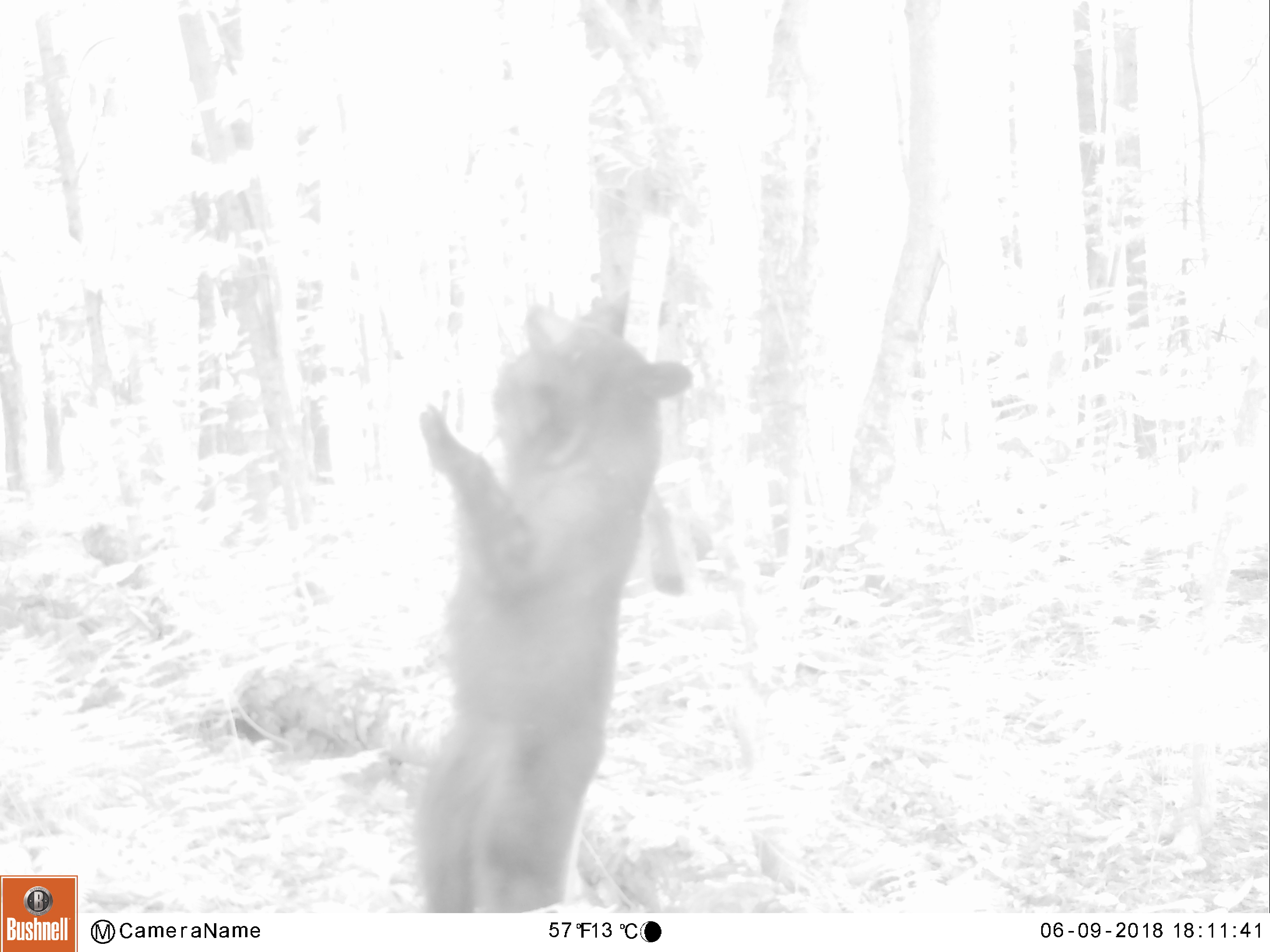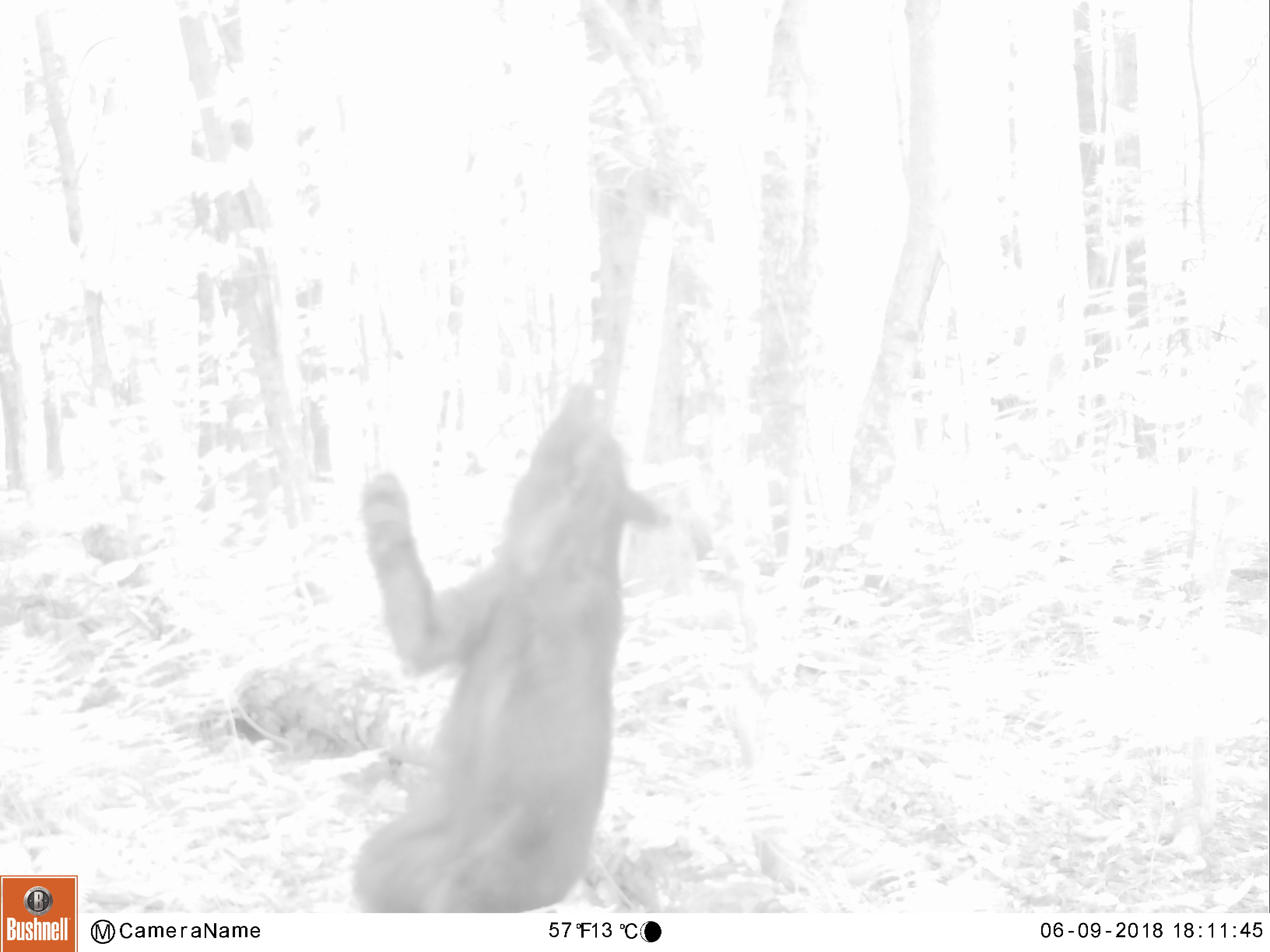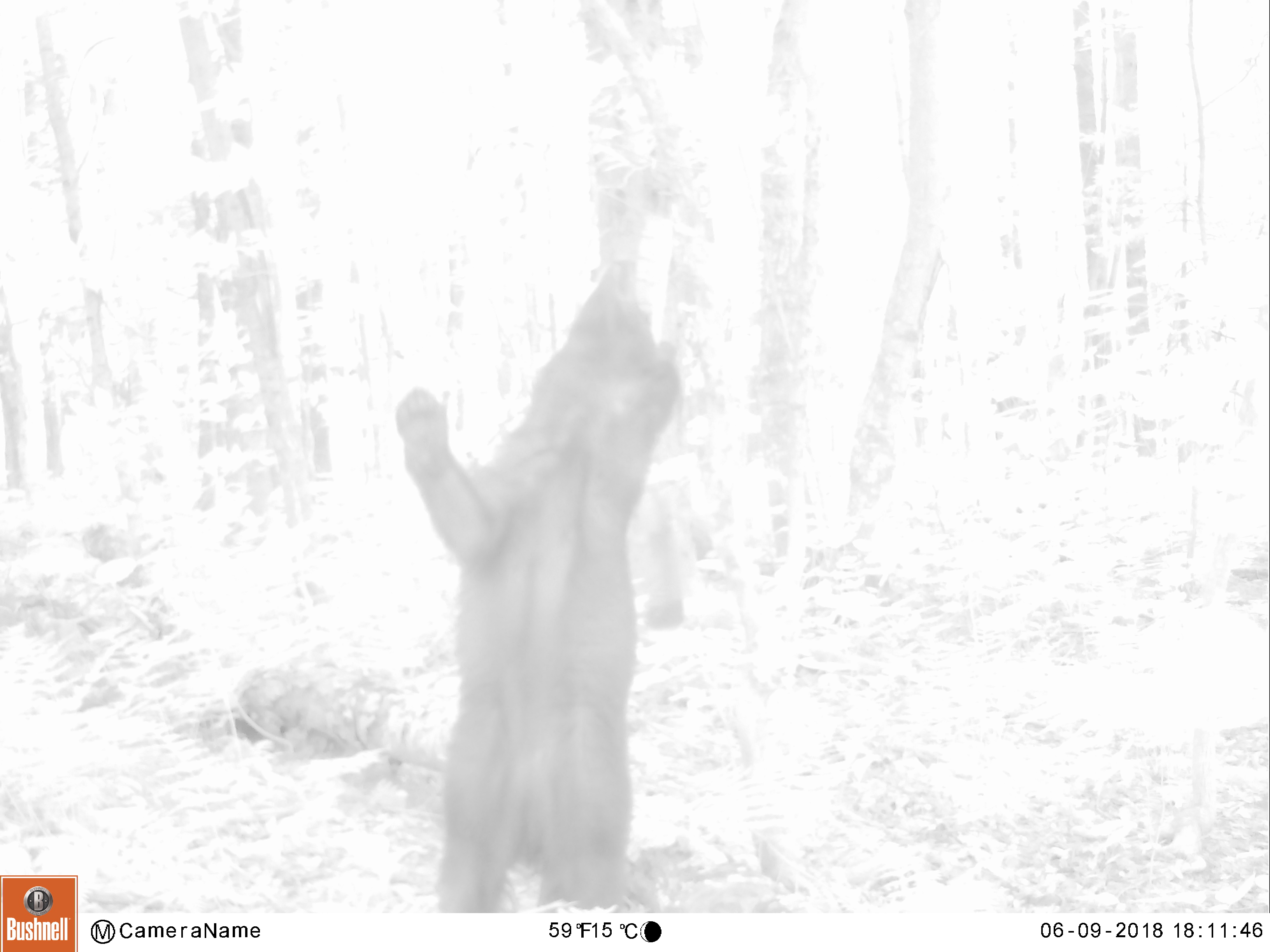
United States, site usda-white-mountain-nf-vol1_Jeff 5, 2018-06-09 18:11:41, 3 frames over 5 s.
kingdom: Animalia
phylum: Chordata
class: Mammalia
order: Carnivora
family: Ursidae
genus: Ursus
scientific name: Ursus americanus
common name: black bear